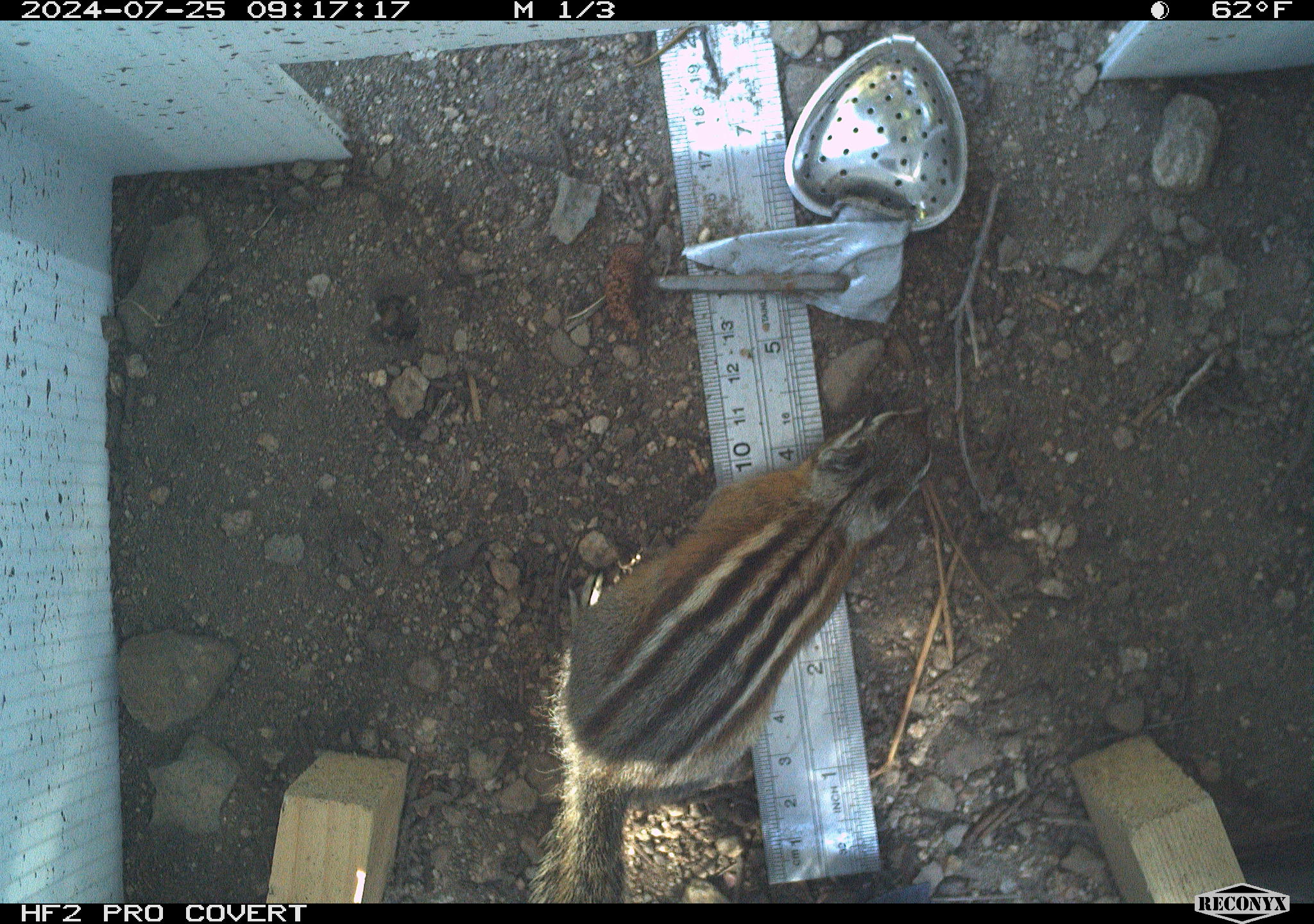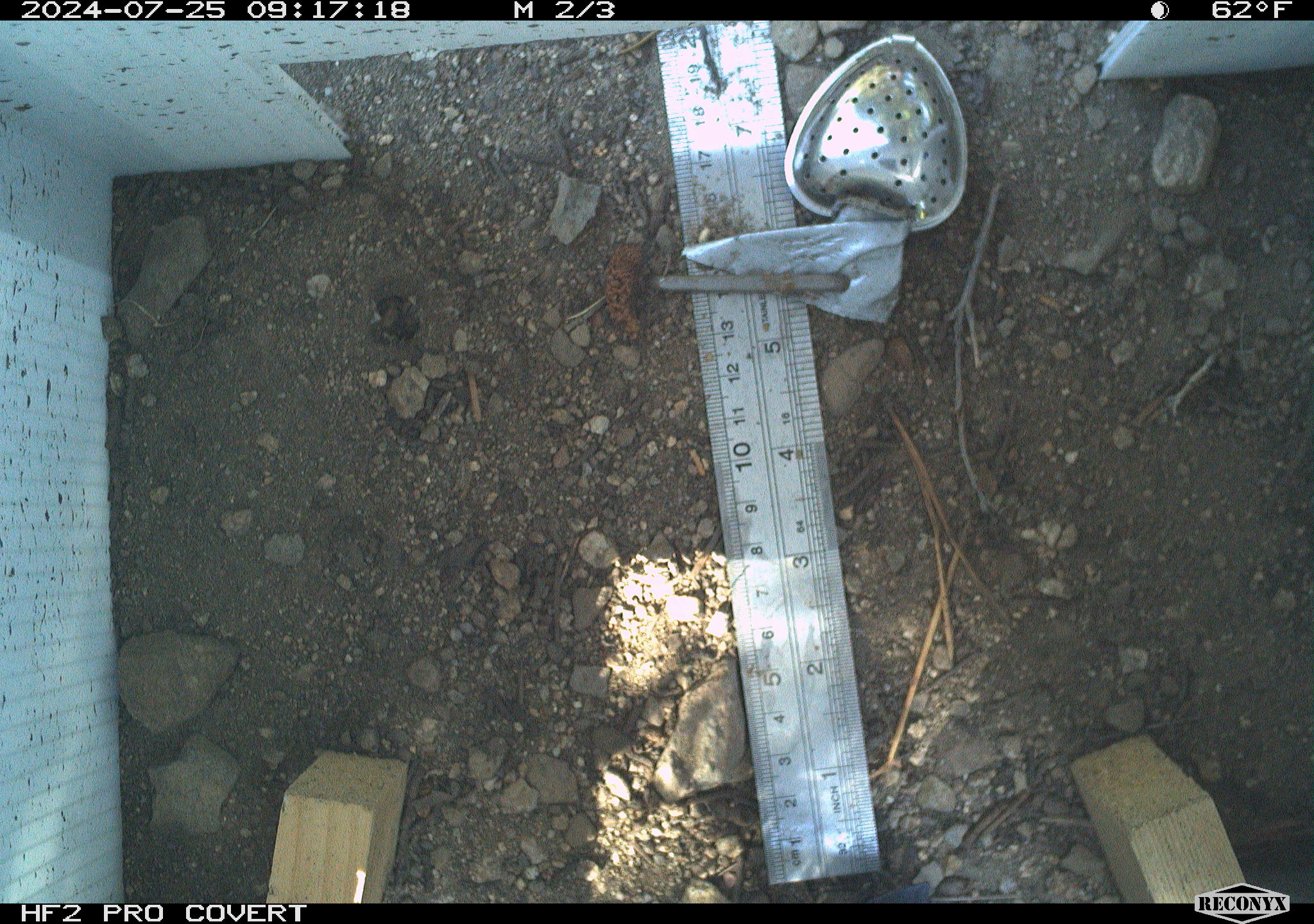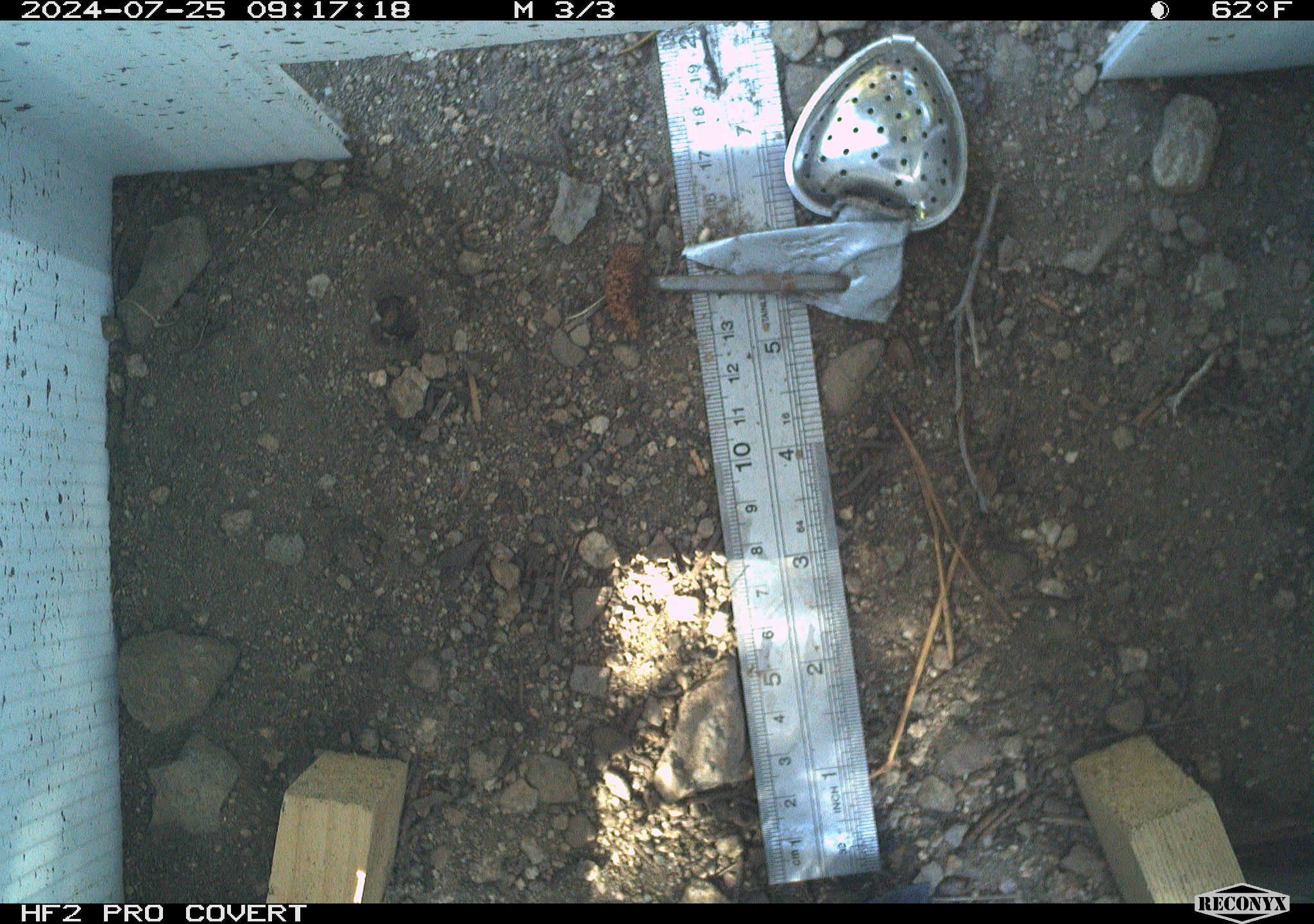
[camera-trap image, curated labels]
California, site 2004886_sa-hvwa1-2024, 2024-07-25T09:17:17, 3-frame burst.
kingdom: Animalia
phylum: Chordata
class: Mammalia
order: Rodentia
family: Sciuridae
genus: Neotamias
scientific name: Neotamias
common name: western chipmunks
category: neotamias species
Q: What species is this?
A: Neotamias species (western chipmunks) (Neotamias).